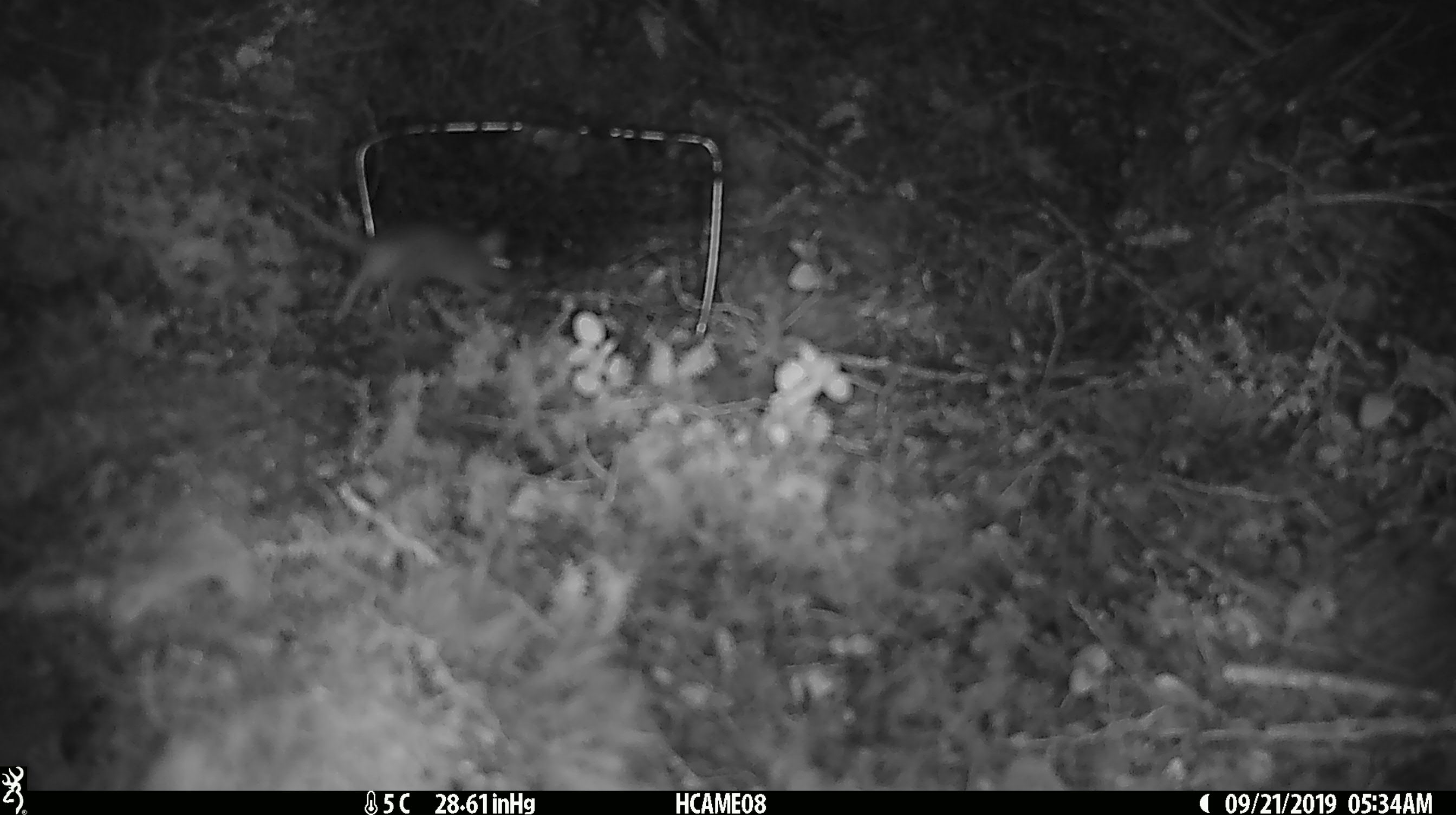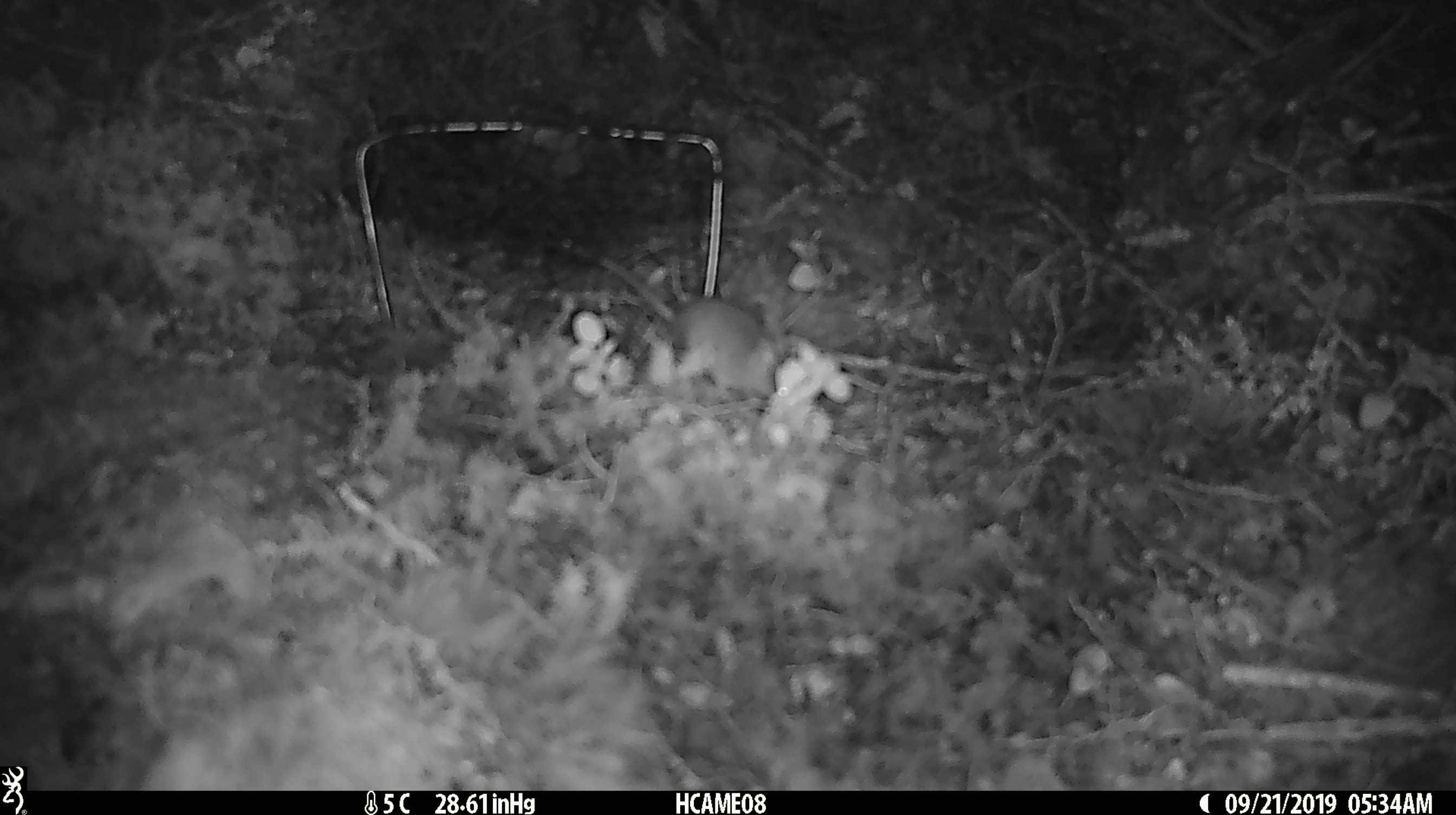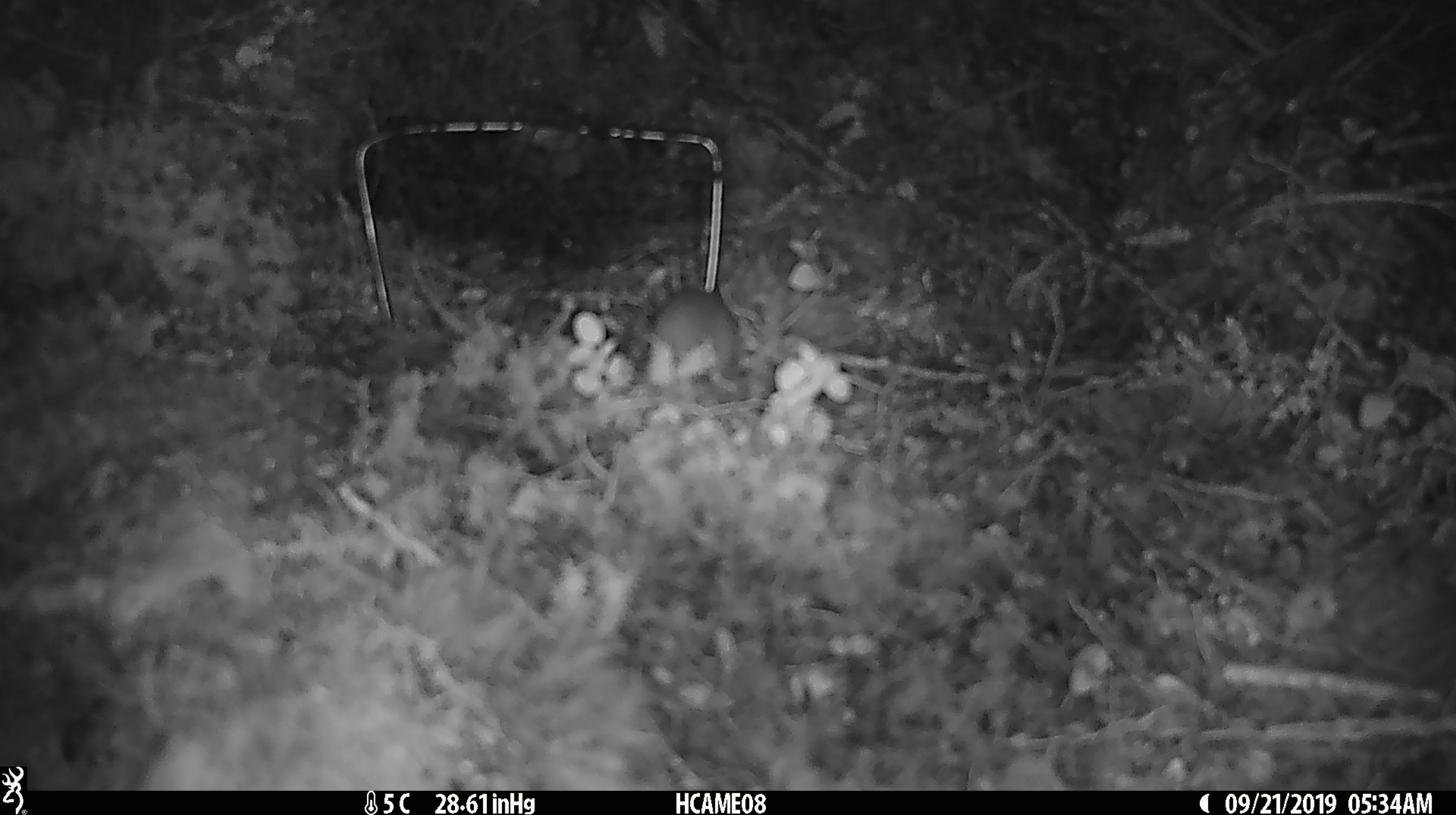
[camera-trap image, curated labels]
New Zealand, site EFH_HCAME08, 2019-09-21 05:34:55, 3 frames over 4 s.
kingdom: Animalia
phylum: Chordata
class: Mammalia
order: Rodentia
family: Muridae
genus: Mus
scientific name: Mus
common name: mouse